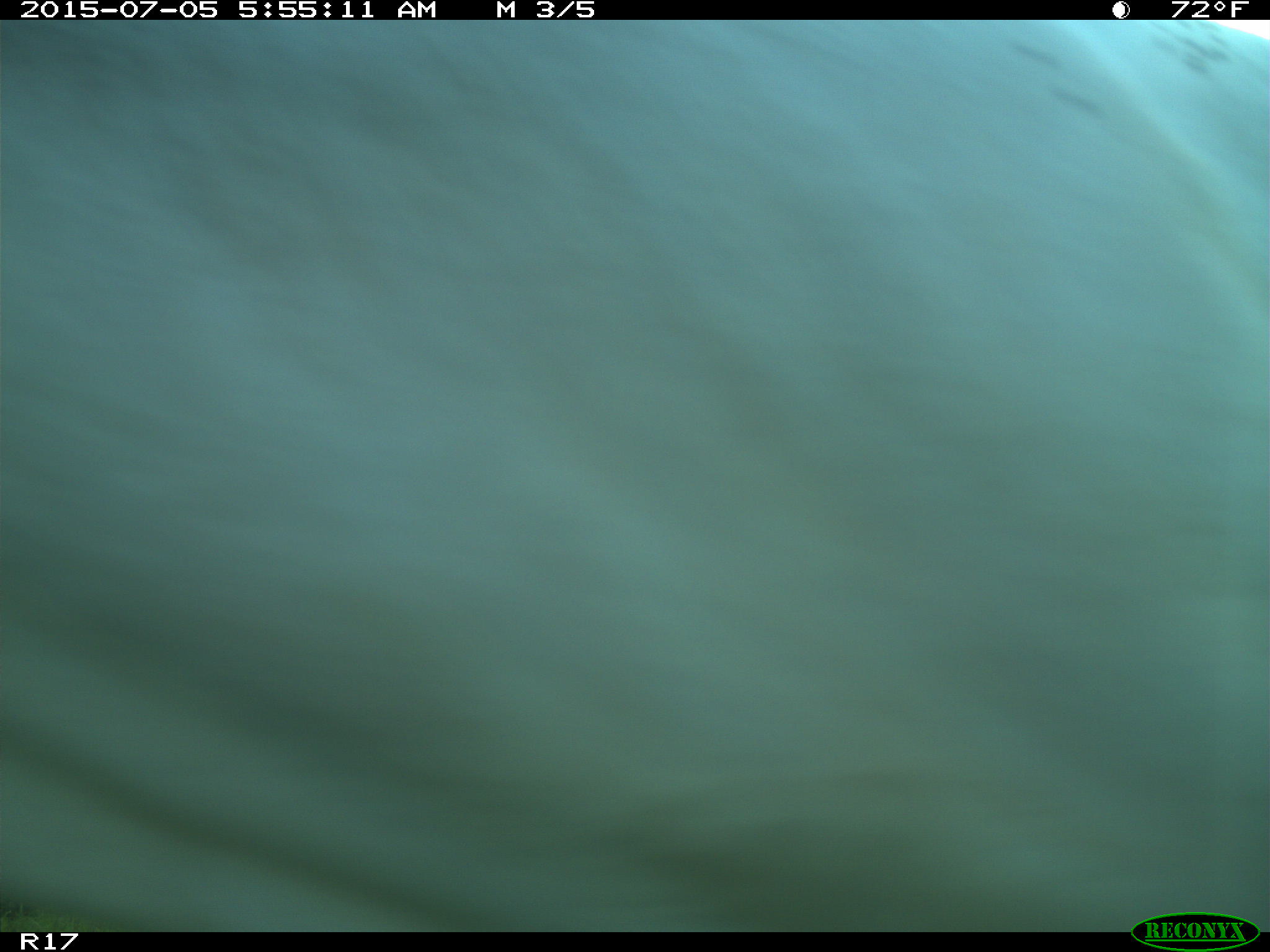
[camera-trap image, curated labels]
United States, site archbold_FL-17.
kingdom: Animalia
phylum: Chordata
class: Mammalia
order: Artiodactyla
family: Bovidae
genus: Bos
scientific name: Bos taurus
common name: domestic cow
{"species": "Bos taurus (domestic cow)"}